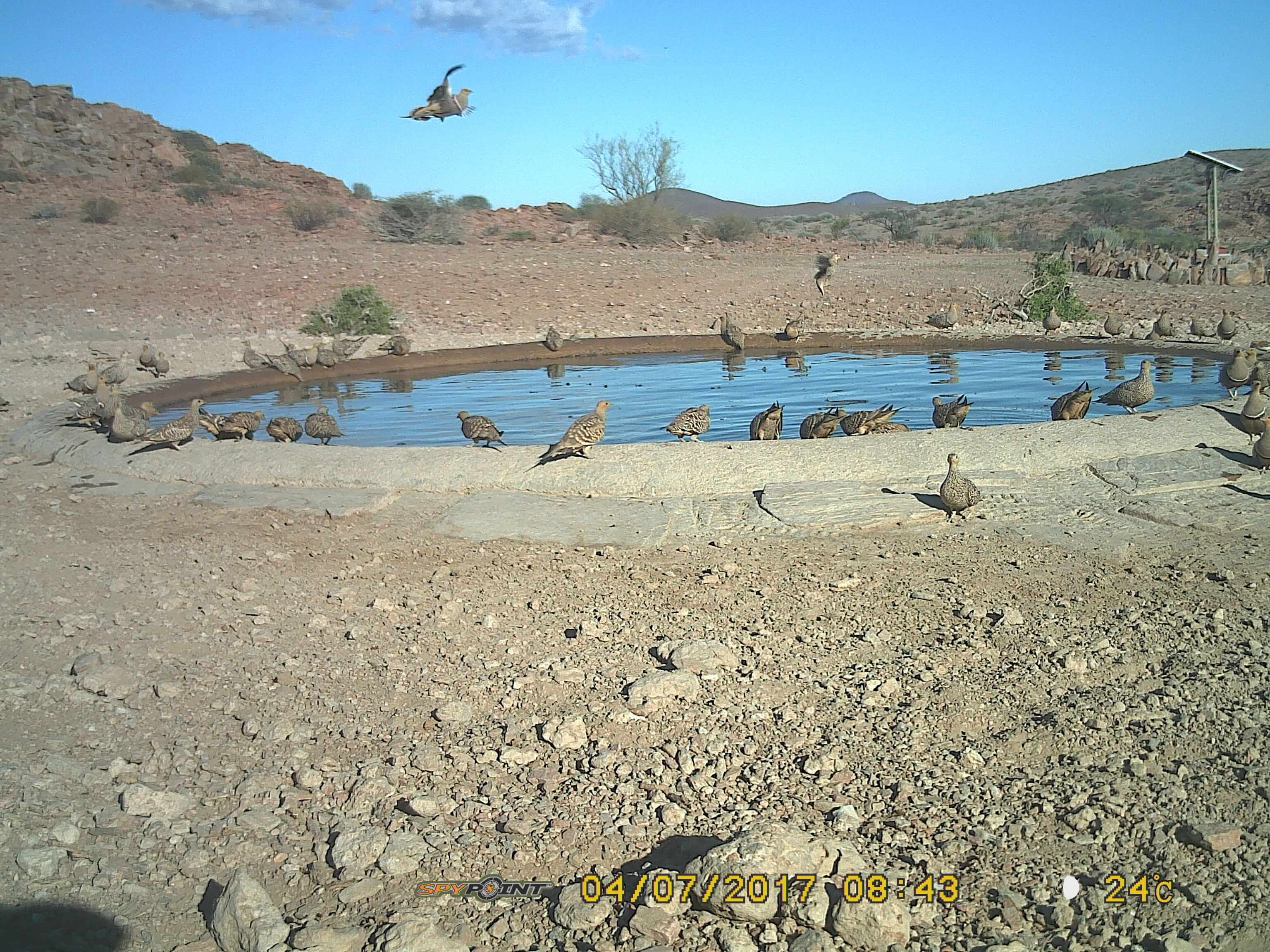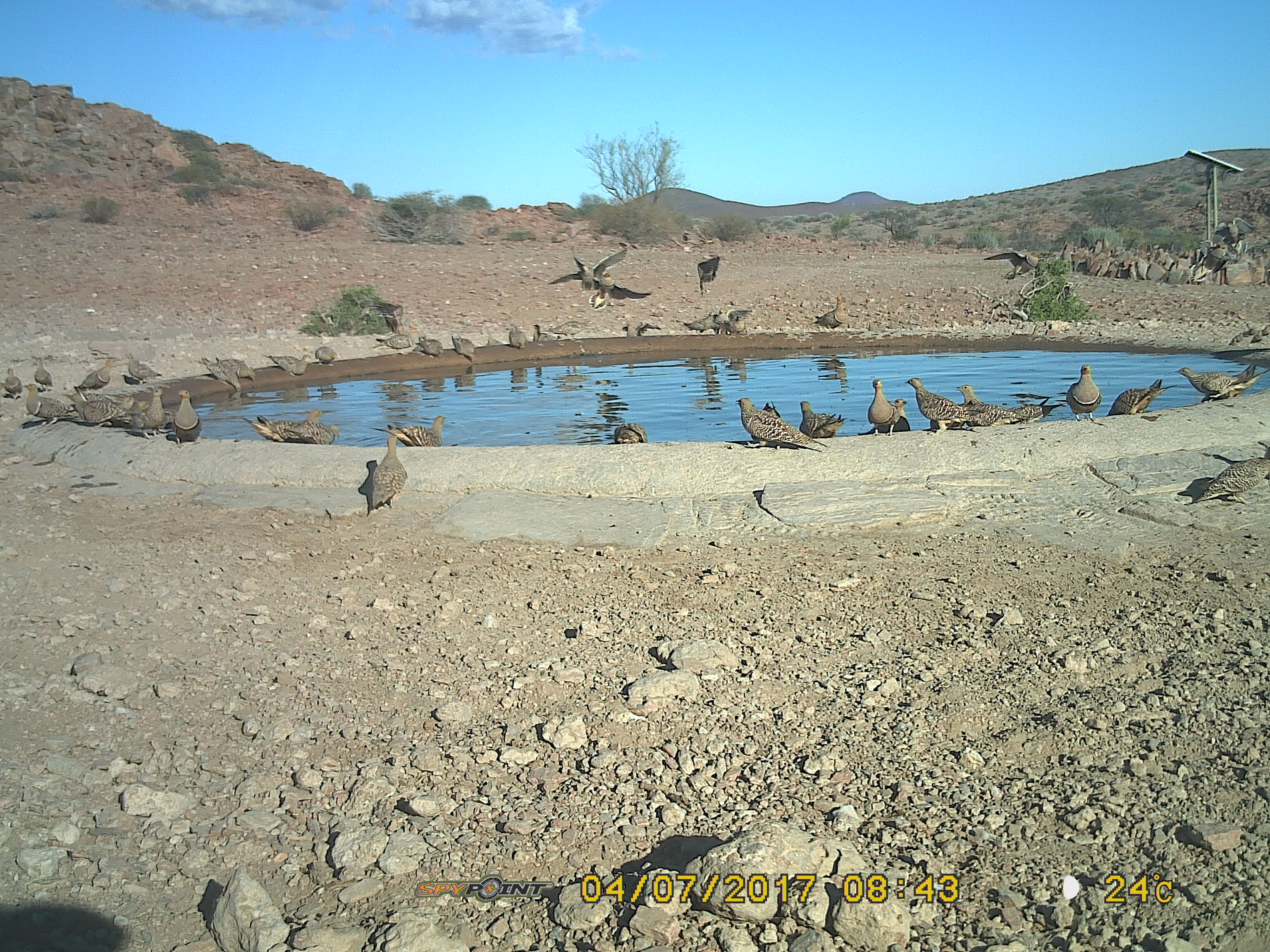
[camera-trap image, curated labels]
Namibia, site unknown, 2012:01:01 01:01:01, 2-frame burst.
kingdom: Animalia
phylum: Chordata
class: Aves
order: Pterocliformes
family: Pteroclidae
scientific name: Pteroclidae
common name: sandgrouse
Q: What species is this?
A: Pteroclidae (sandgrouse).